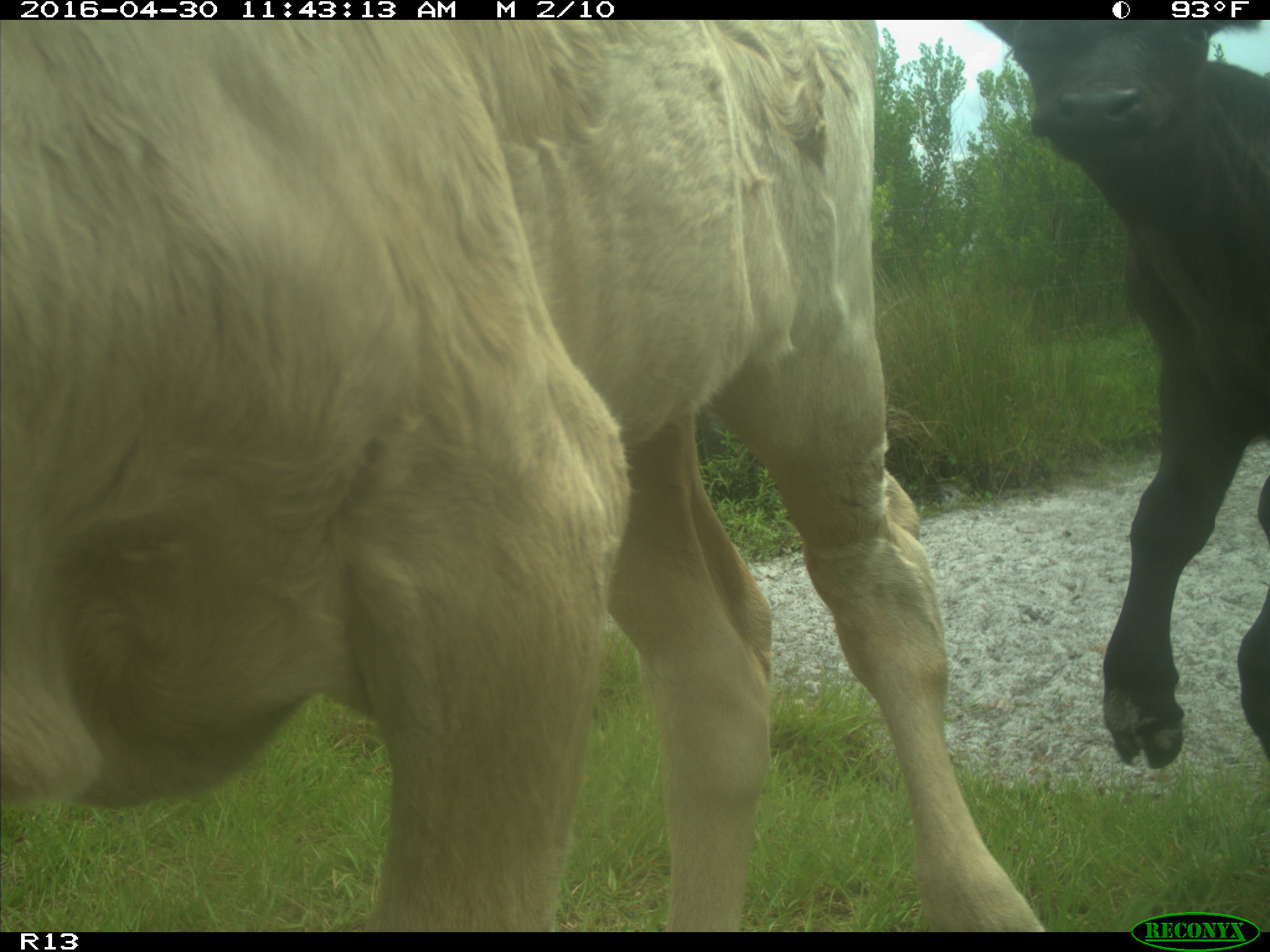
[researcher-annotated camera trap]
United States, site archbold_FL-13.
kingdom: Animalia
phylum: Chordata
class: Mammalia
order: Artiodactyla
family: Bovidae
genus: Bos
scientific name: Bos taurus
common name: domestic cow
Bos taurus (domestic cow).